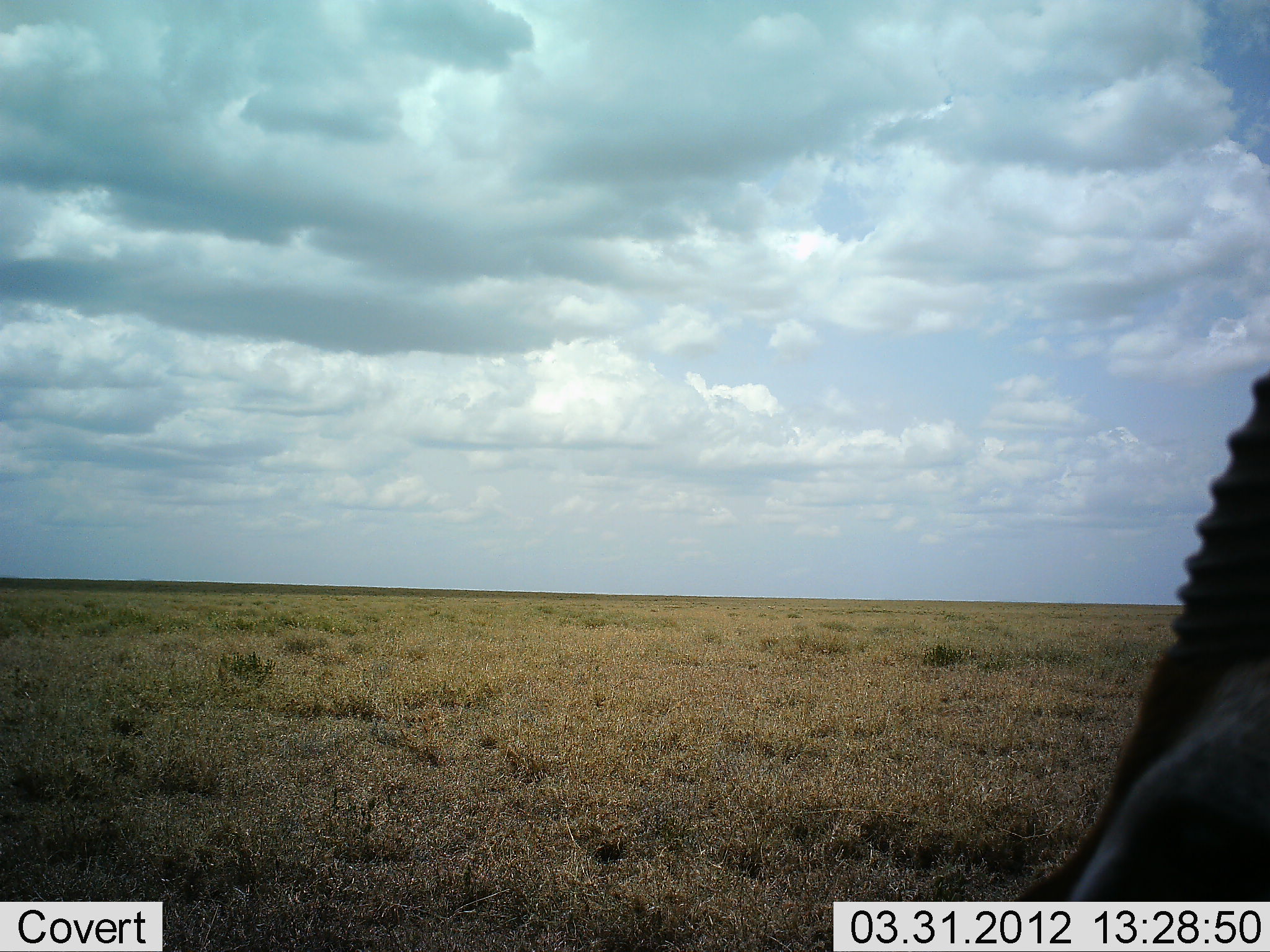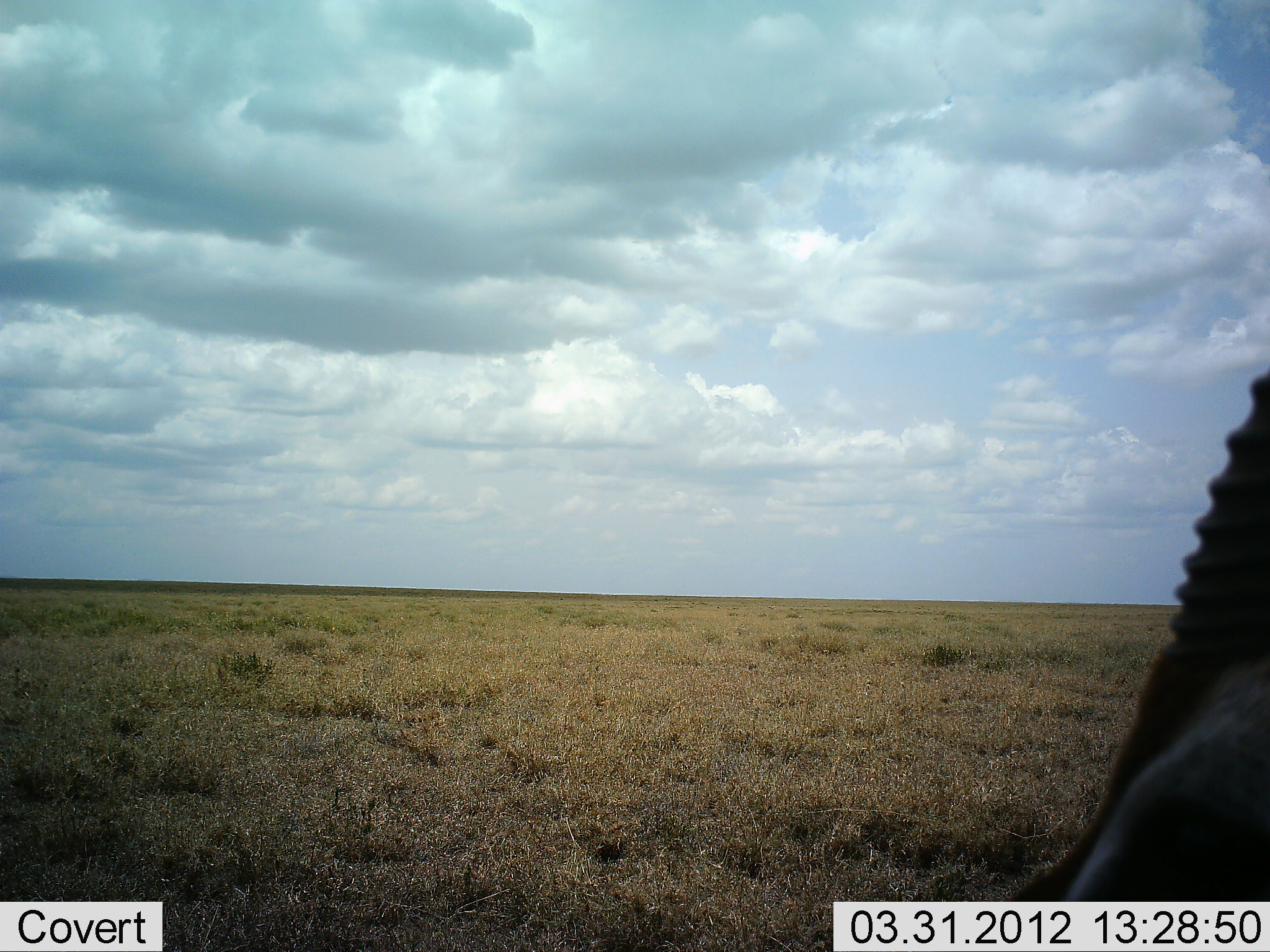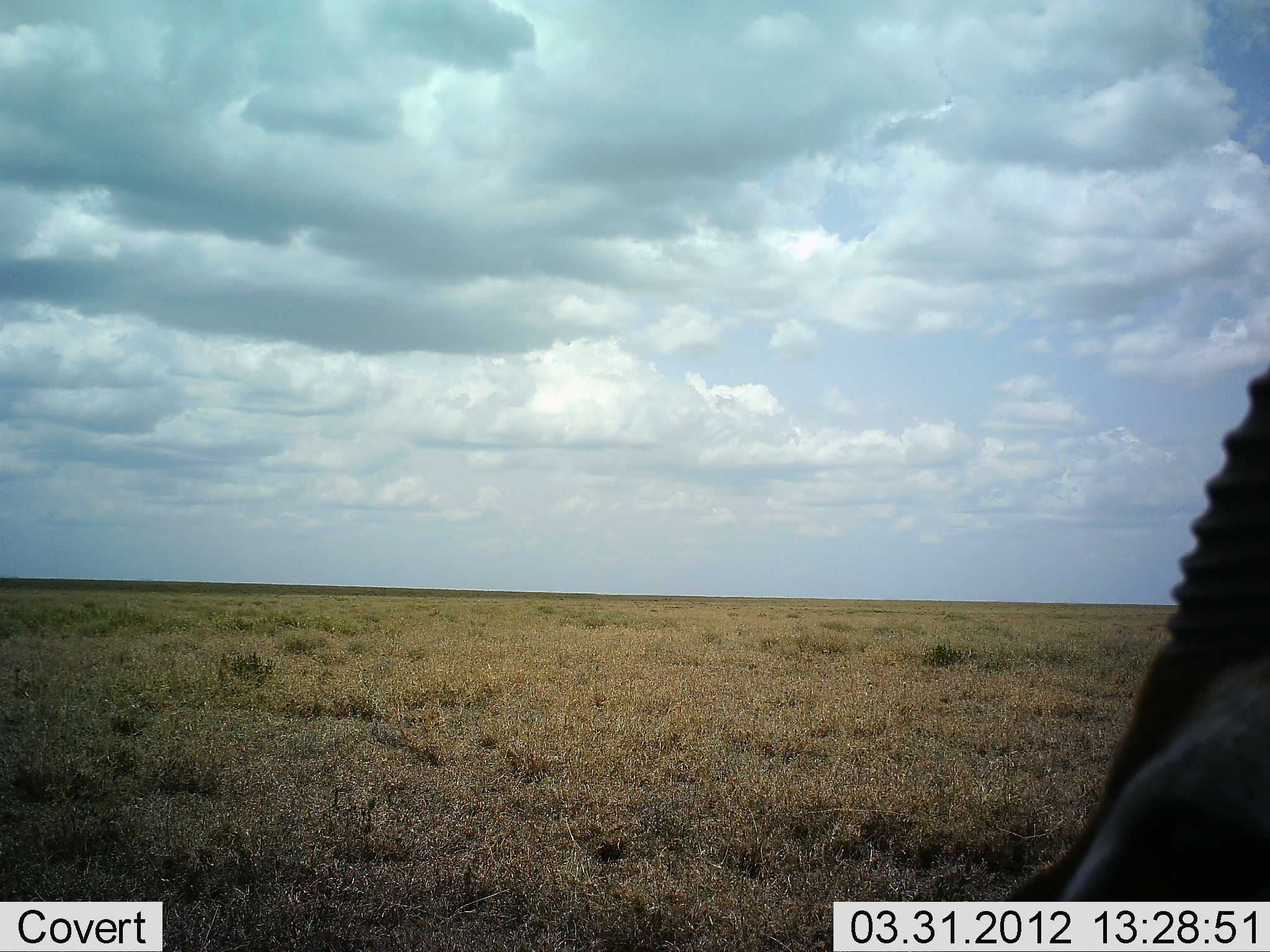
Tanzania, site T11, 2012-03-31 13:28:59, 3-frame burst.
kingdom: Animalia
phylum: Chordata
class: Mammalia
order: Artiodactyla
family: Bovidae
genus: Eudorcas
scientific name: Eudorcas thomsonii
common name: thomson's gazelle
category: gazellethomsons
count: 1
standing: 40%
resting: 60%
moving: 0%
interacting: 0%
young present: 0%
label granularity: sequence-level